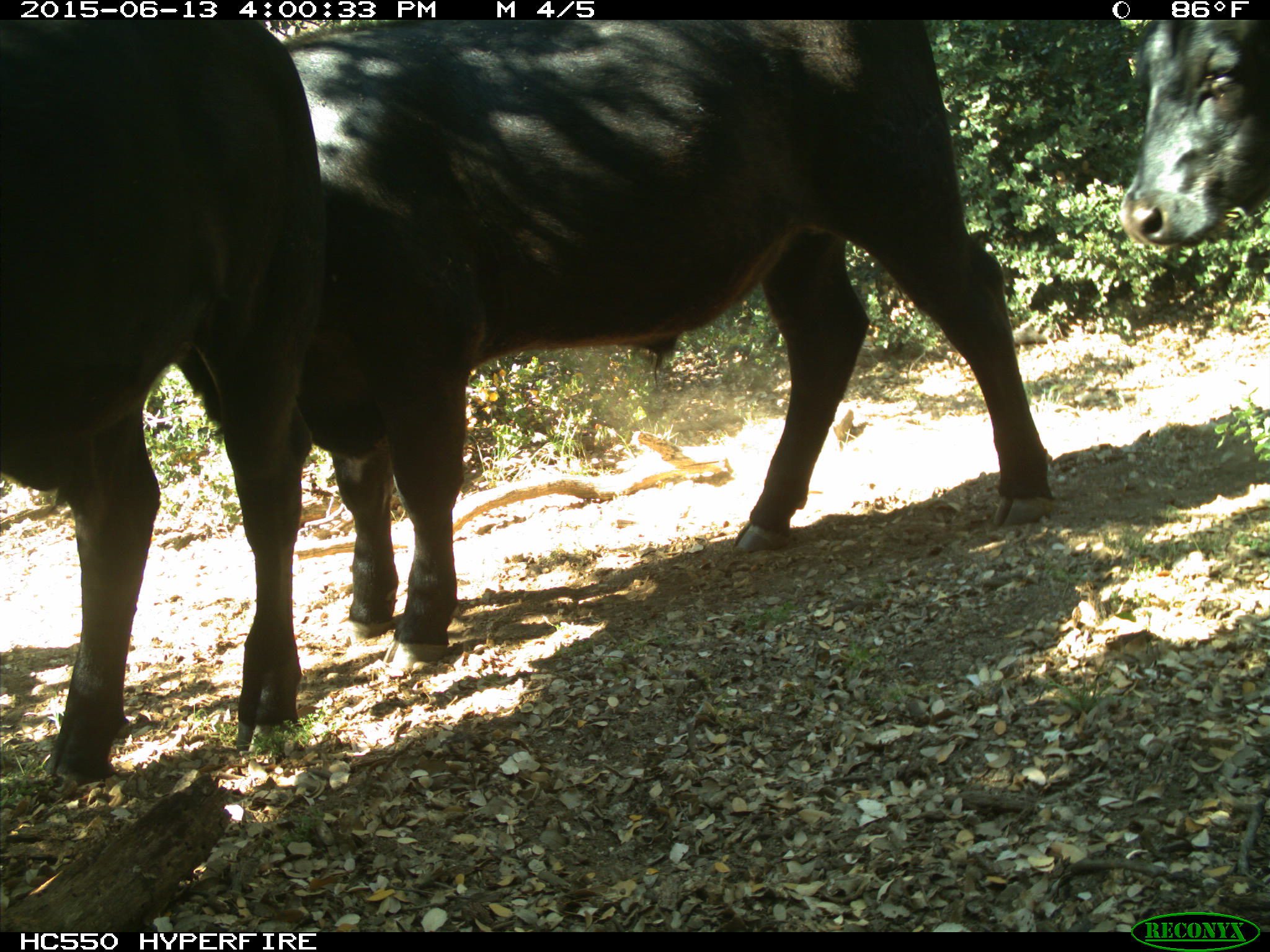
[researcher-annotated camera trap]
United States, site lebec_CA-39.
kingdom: Animalia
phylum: Chordata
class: Mammalia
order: Artiodactyla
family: Bovidae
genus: Bos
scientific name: Bos taurus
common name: domestic cow